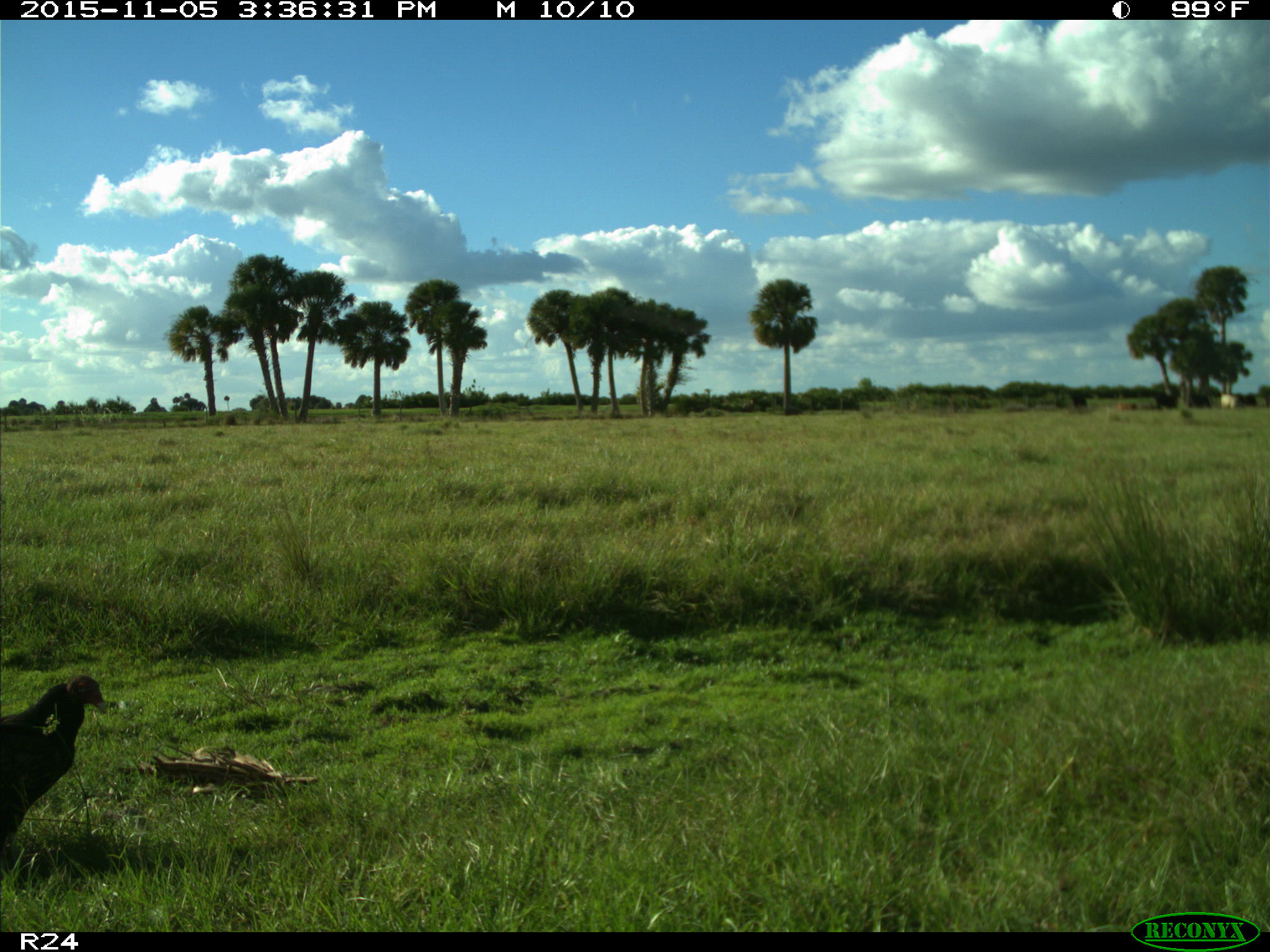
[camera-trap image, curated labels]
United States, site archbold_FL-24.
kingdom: Animalia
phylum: Chordata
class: Aves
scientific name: Aves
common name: birds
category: unidentified bird